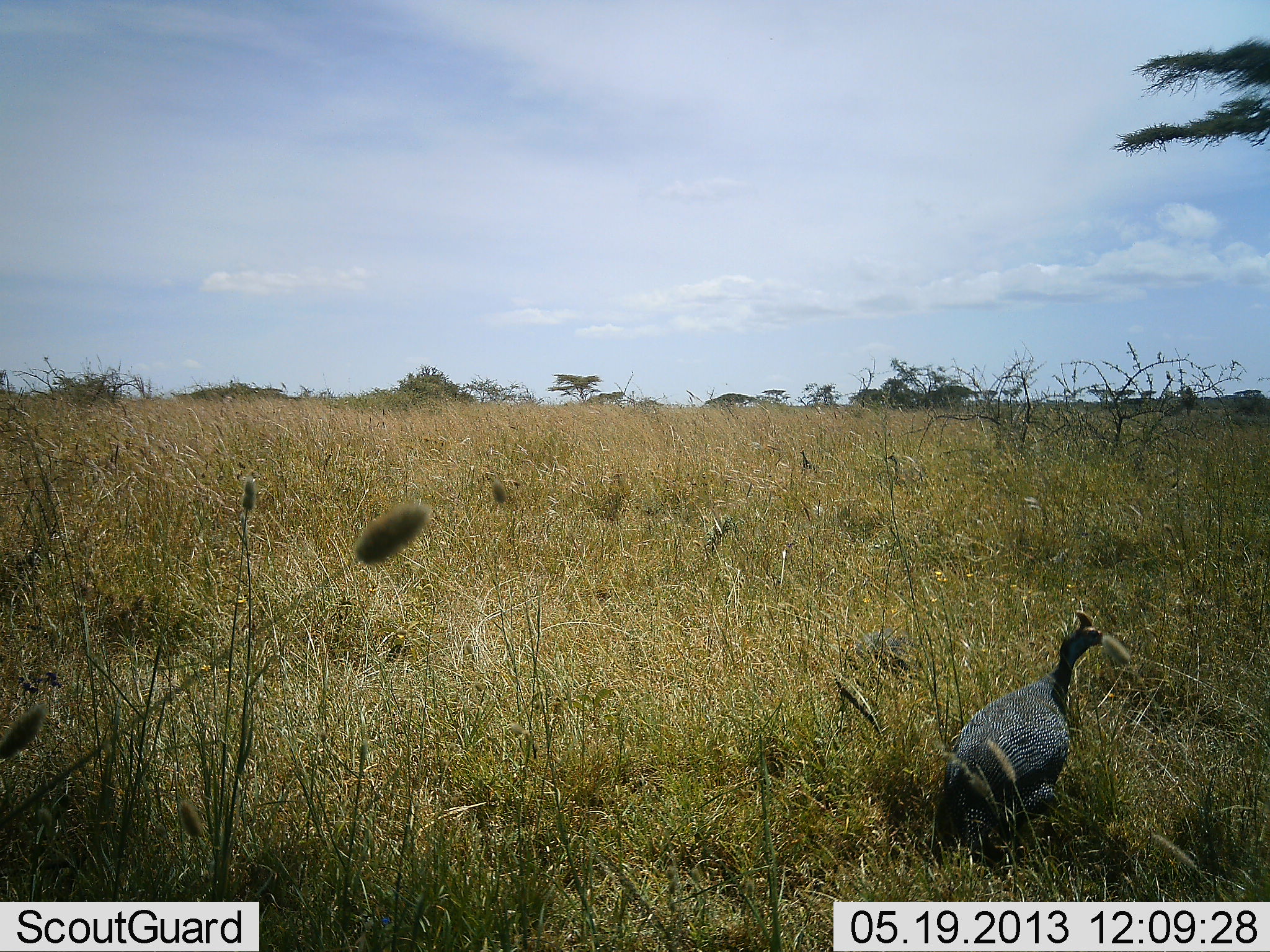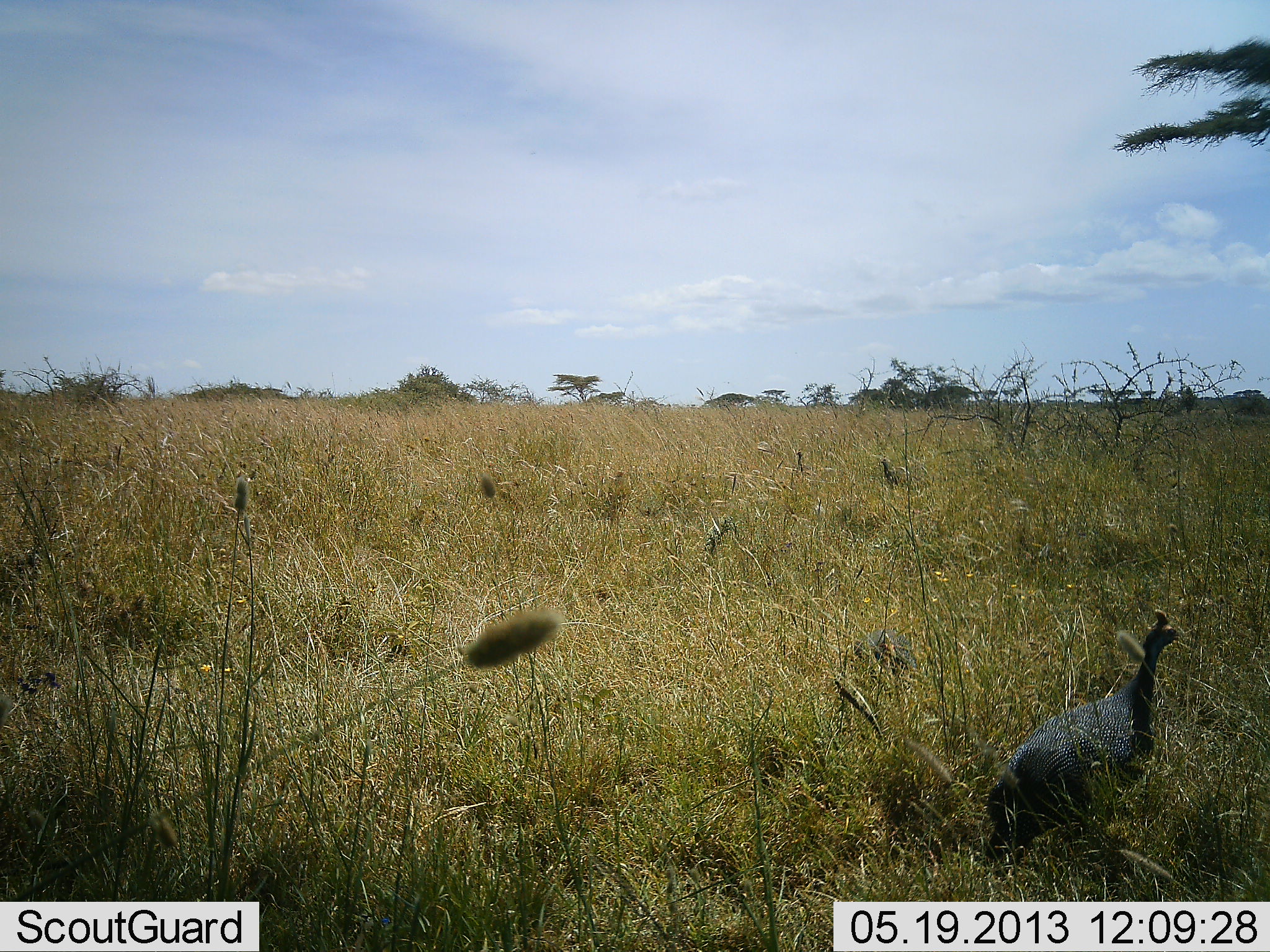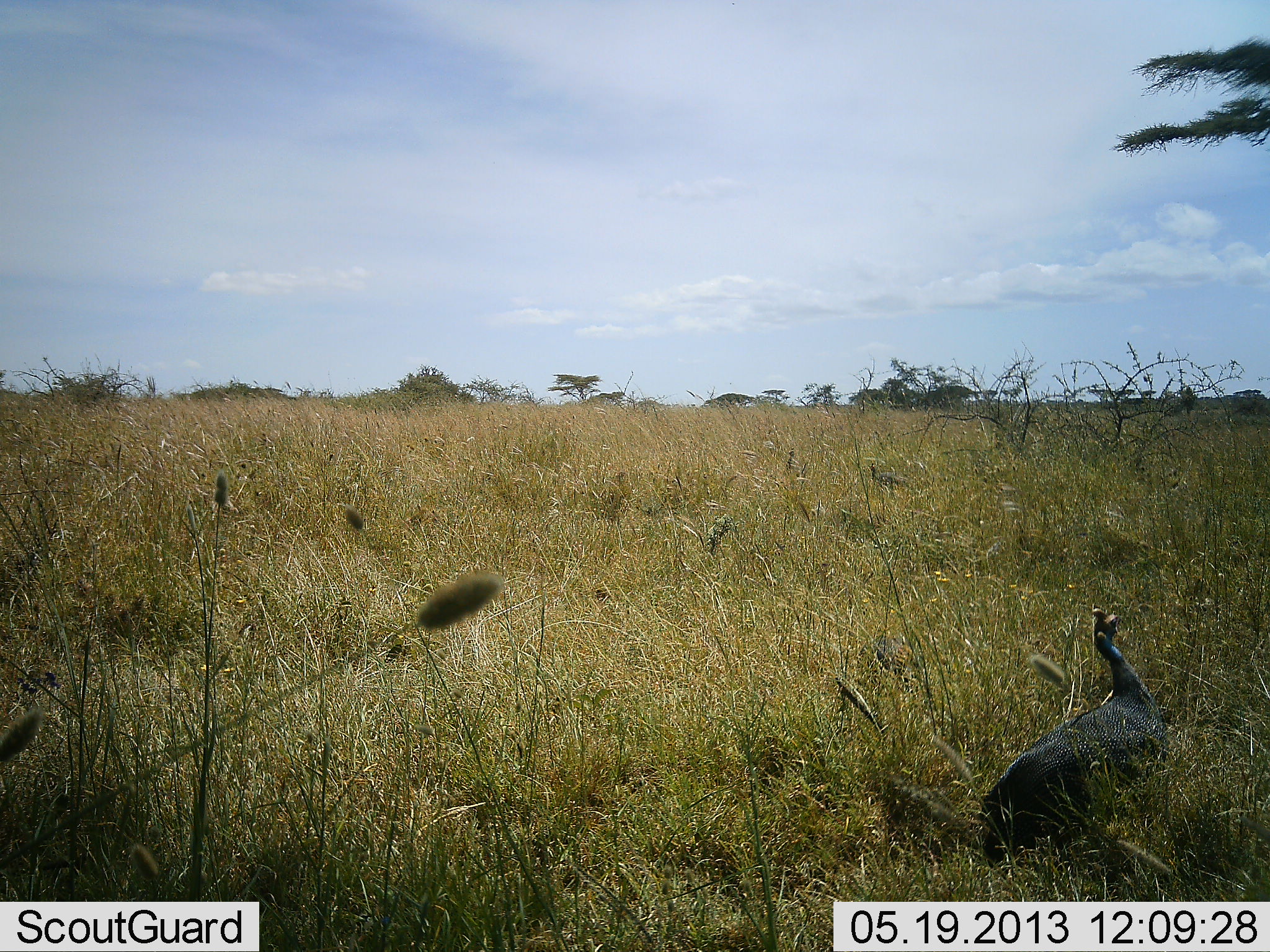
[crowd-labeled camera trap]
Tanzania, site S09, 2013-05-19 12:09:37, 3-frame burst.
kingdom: Animalia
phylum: Chordata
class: Aves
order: Galliformes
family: Numididae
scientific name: Numididae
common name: guinea fowl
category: guineafowl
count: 1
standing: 20%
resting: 0%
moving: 90%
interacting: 0%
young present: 0%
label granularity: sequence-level